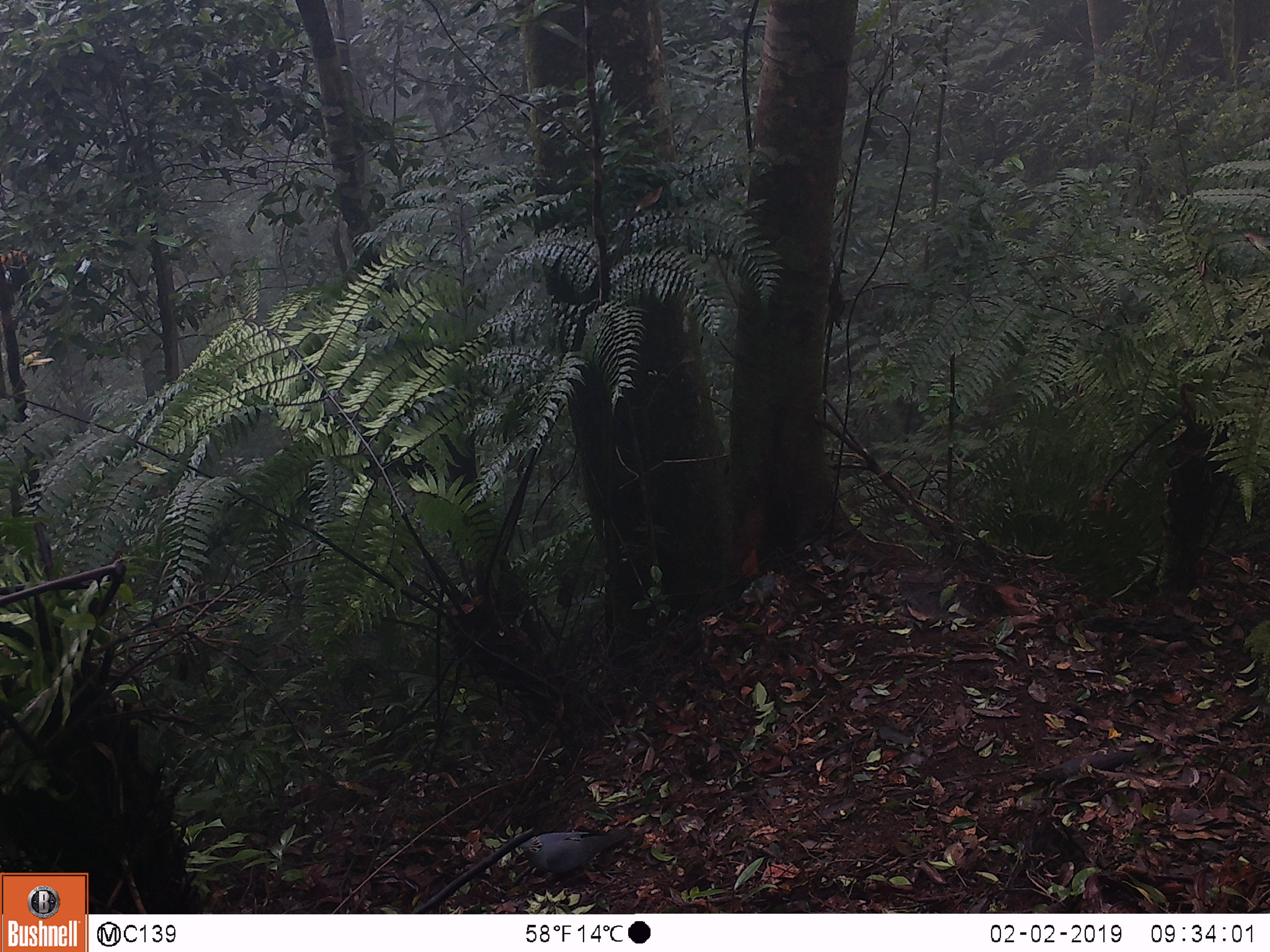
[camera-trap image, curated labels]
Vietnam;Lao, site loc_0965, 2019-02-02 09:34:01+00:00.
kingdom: Animalia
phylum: Chordata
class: Aves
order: Columbiformes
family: Columbidae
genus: Ducula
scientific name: Ducula badia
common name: mountain imperial pigeon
Mountain imperial pigeon (Ducula badia). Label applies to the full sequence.